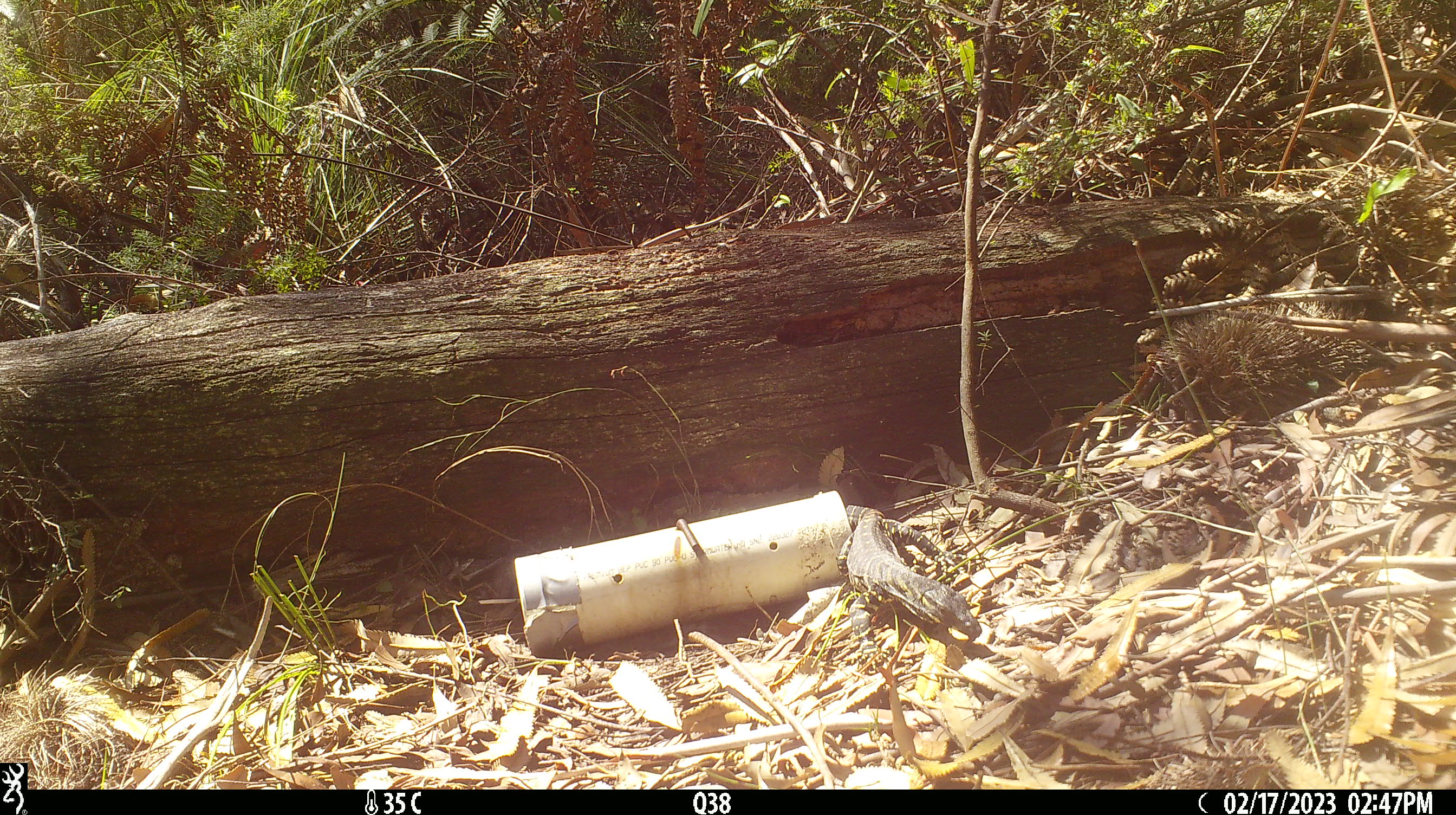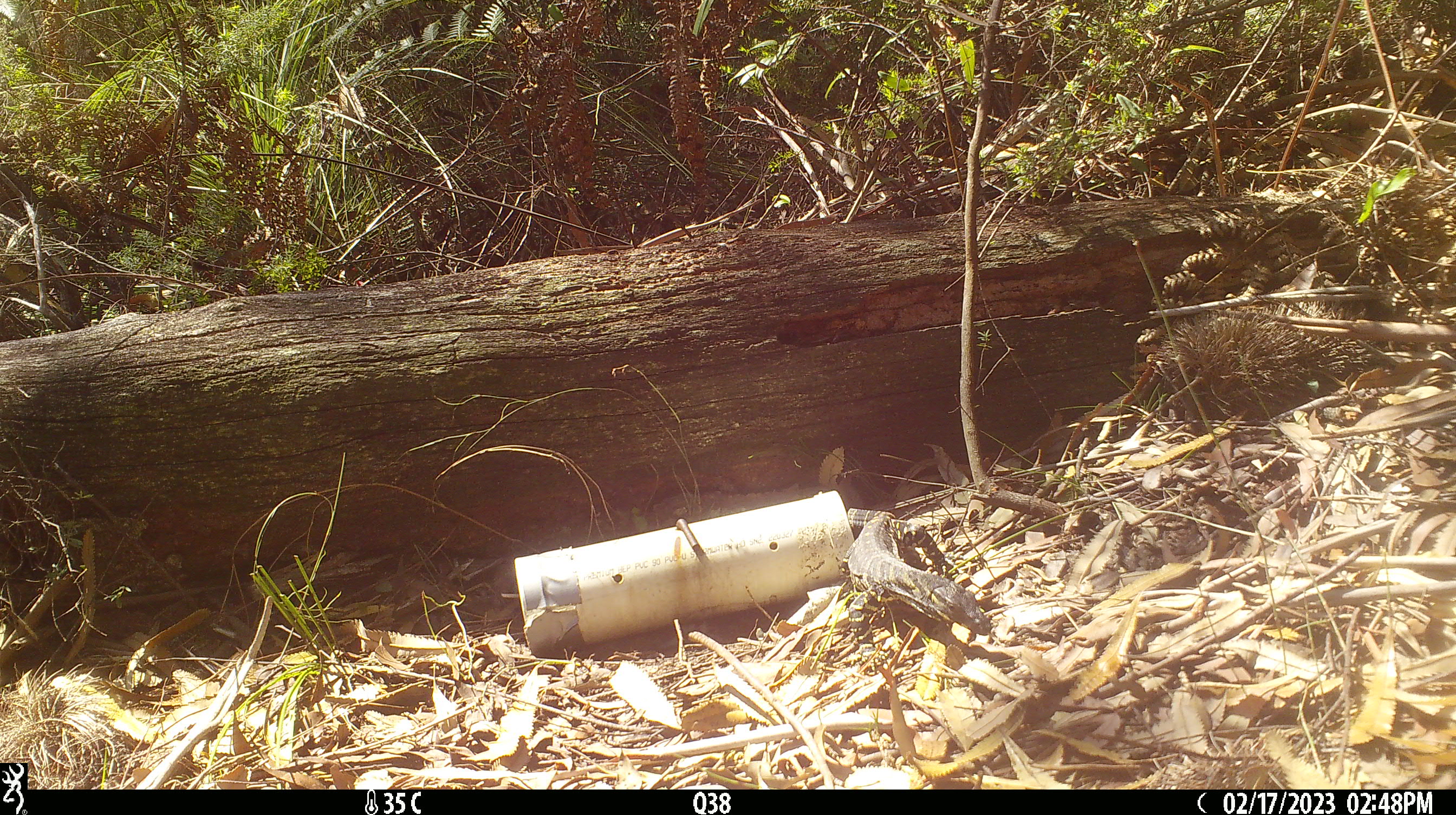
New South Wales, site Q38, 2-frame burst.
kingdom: Animalia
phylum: Chordata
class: Reptilia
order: Squamata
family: Varanidae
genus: Varanus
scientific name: Varanus varius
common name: lace monitor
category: goanna